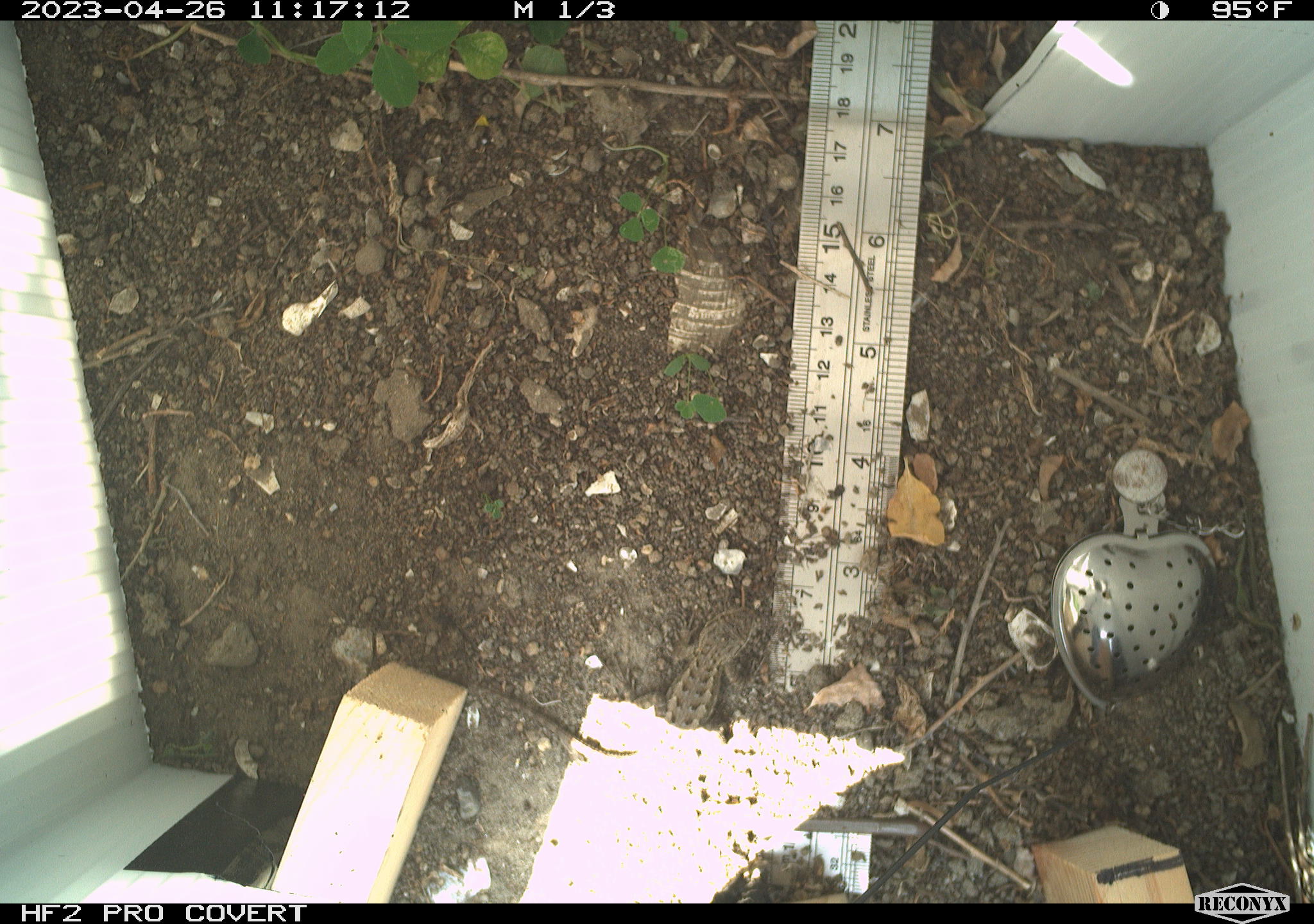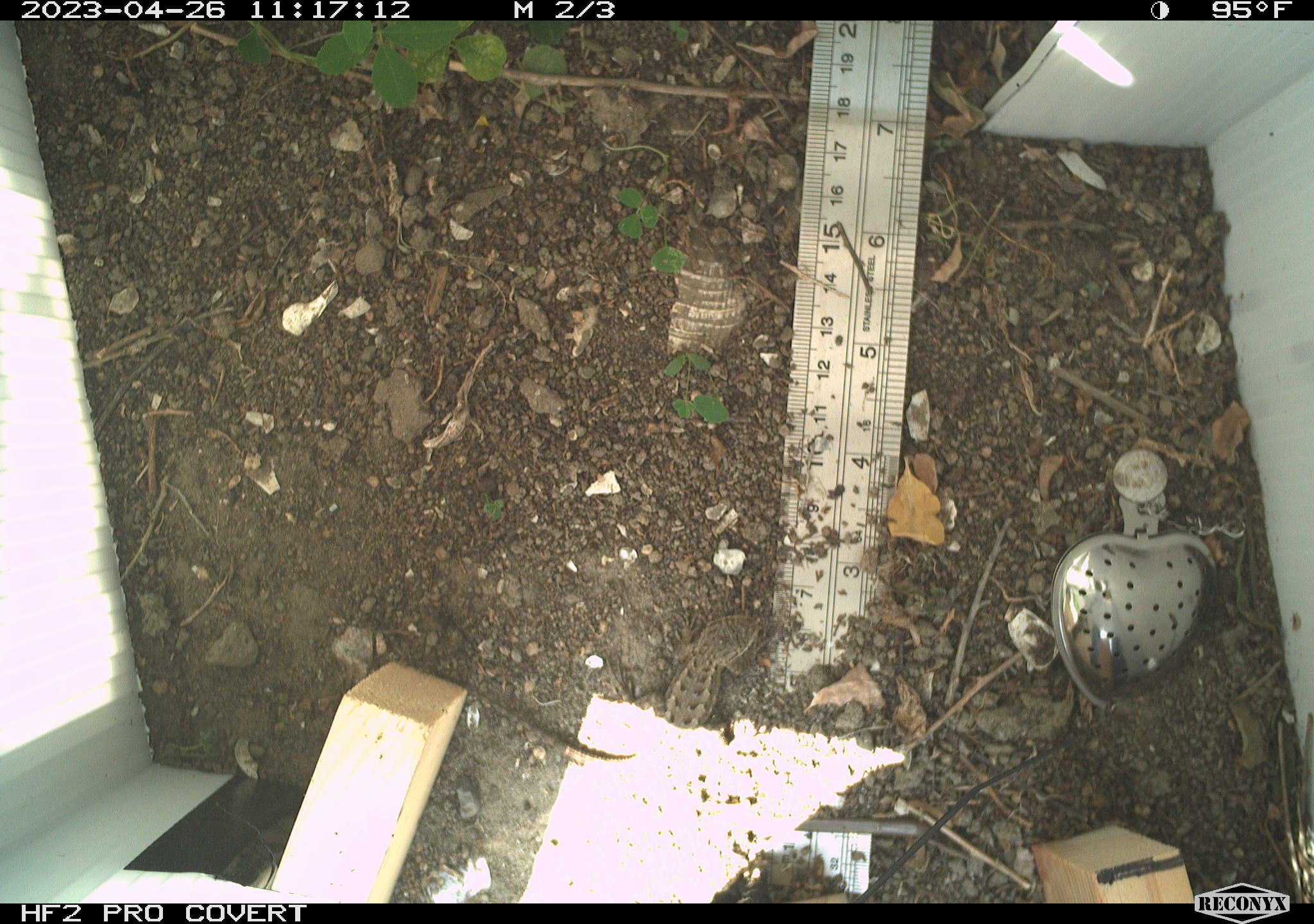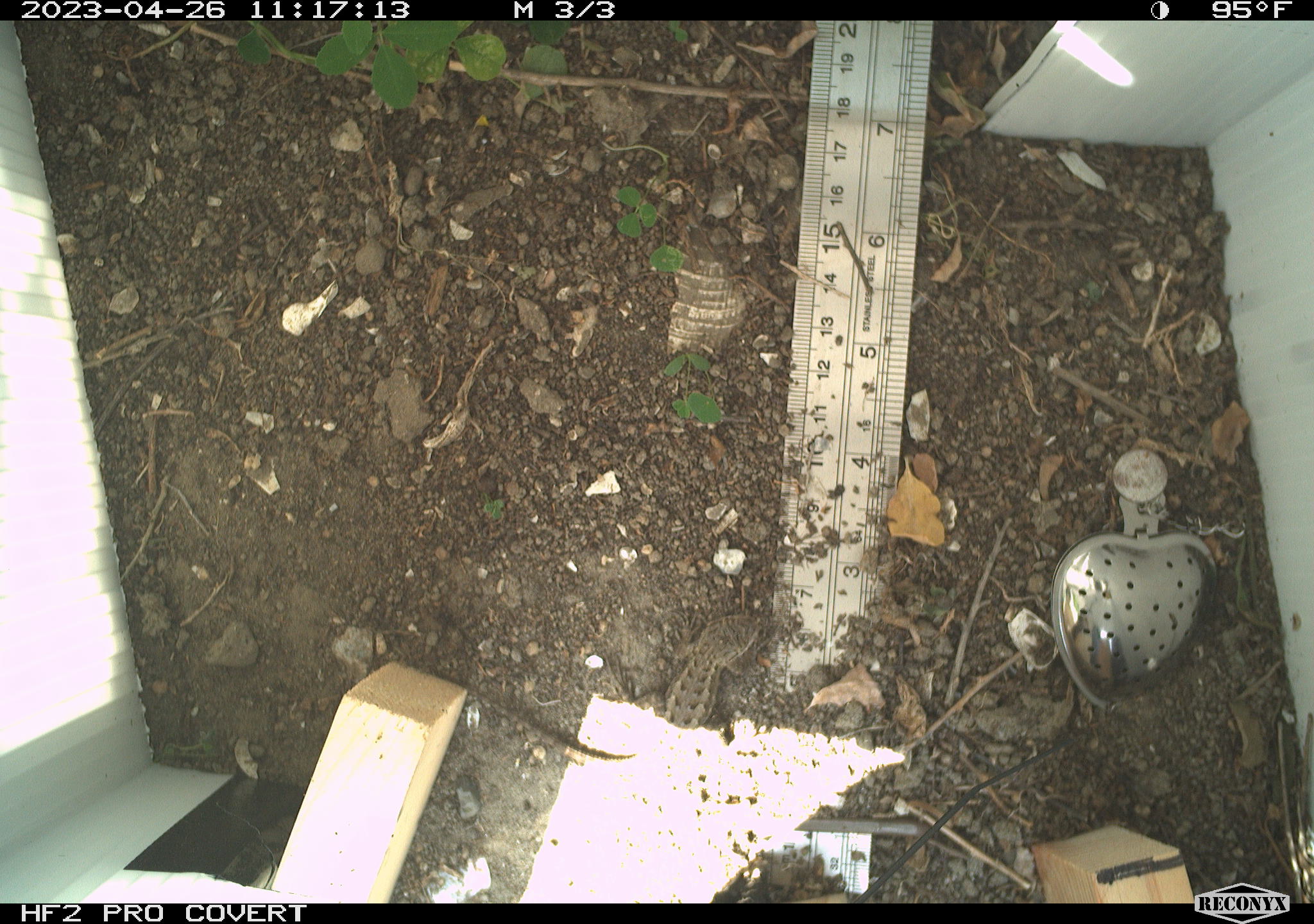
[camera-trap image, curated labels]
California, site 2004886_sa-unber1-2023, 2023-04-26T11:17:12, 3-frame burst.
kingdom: Animalia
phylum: Chordata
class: Reptilia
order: Squamata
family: Phrynosomatidae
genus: Sceloporus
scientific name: Sceloporus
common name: spiny lizards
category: sceloporus species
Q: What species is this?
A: Sceloporus species (spiny lizards) (Sceloporus).